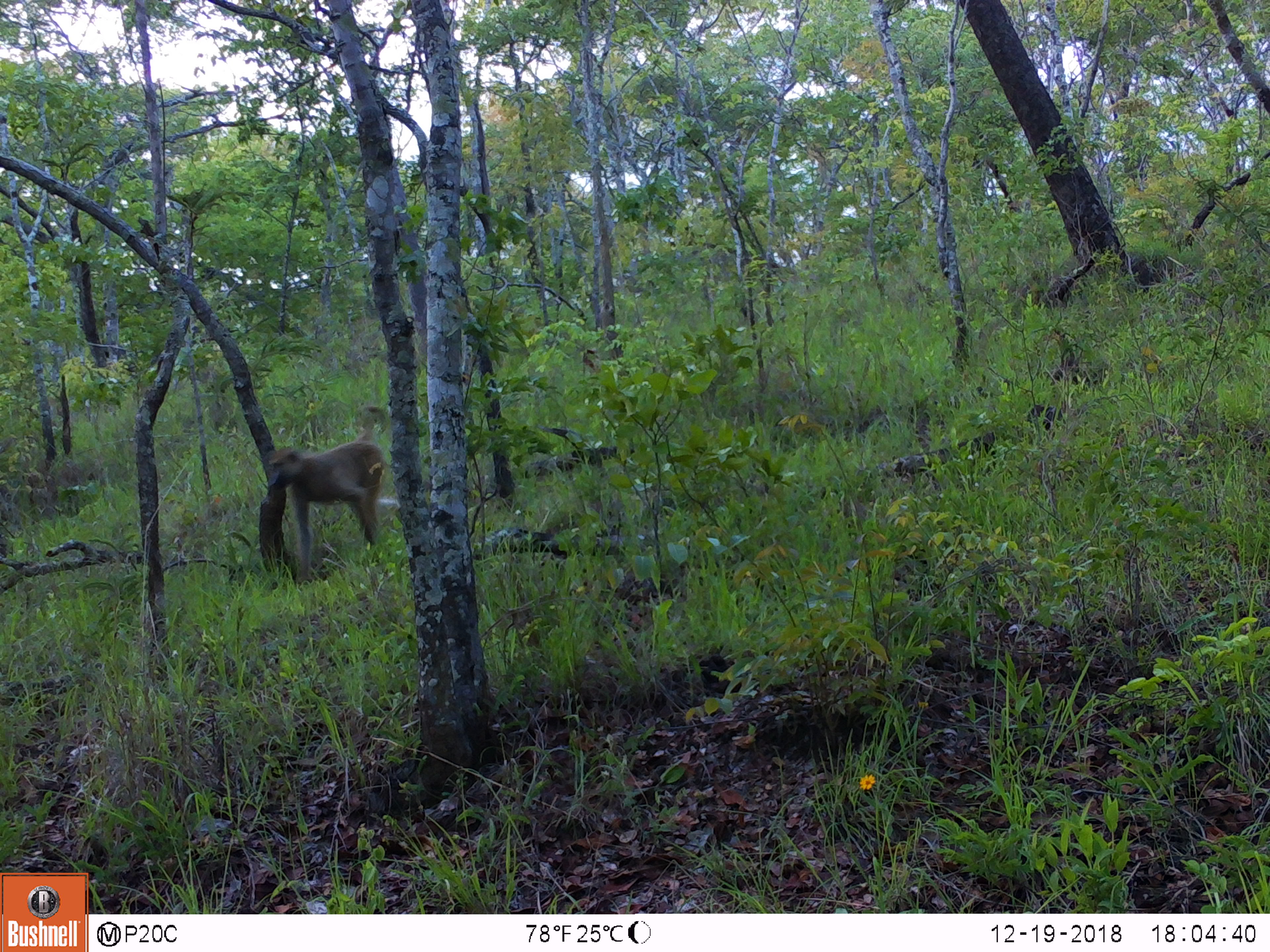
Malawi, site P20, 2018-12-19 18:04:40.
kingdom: Animalia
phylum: Chordata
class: Mammalia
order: Primates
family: Cercopithecidae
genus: Papio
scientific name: Papio cynocephalus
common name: yellow baboon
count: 1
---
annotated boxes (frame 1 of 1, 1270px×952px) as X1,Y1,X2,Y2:
yellow baboon: 259,400,392,602